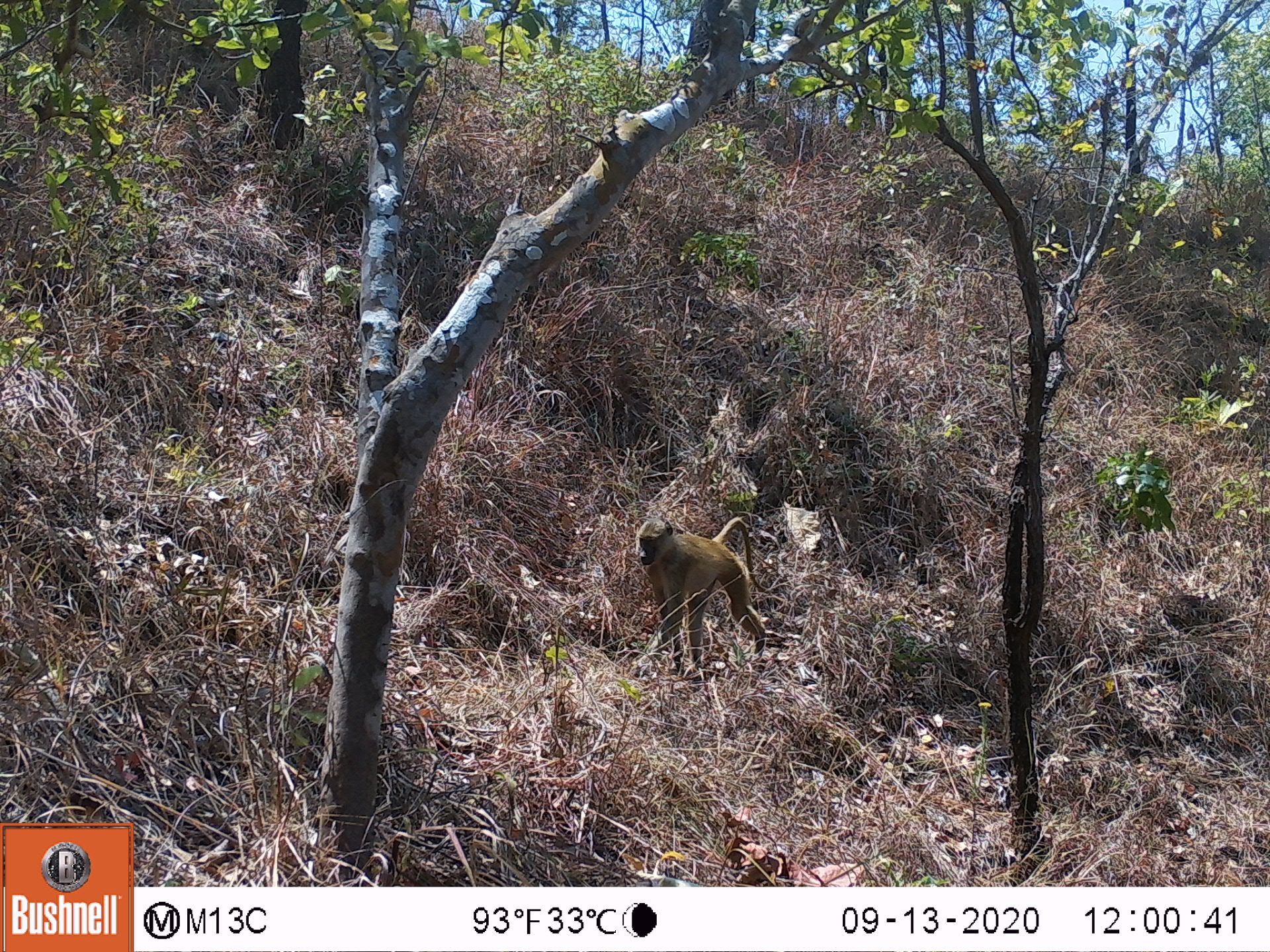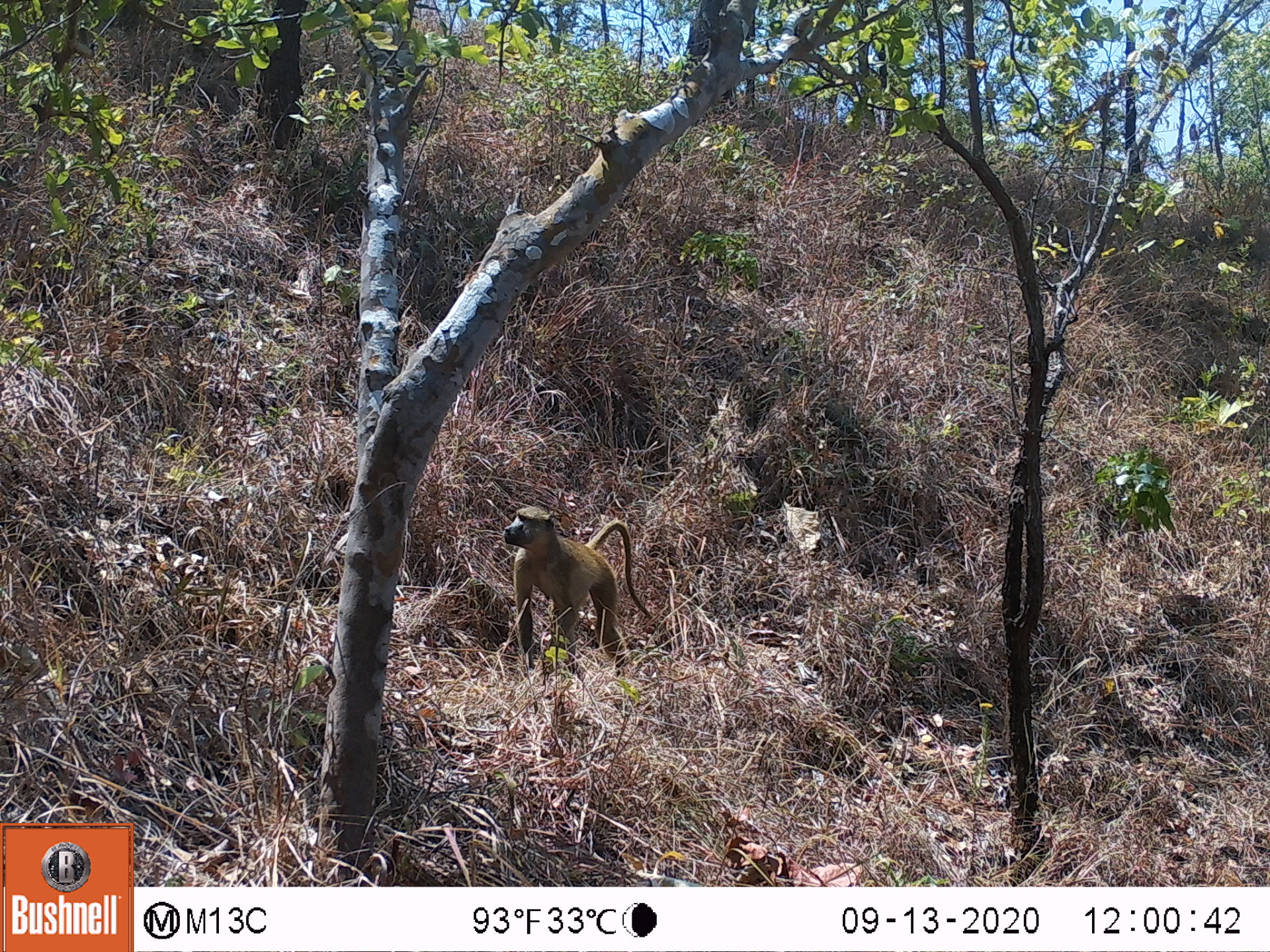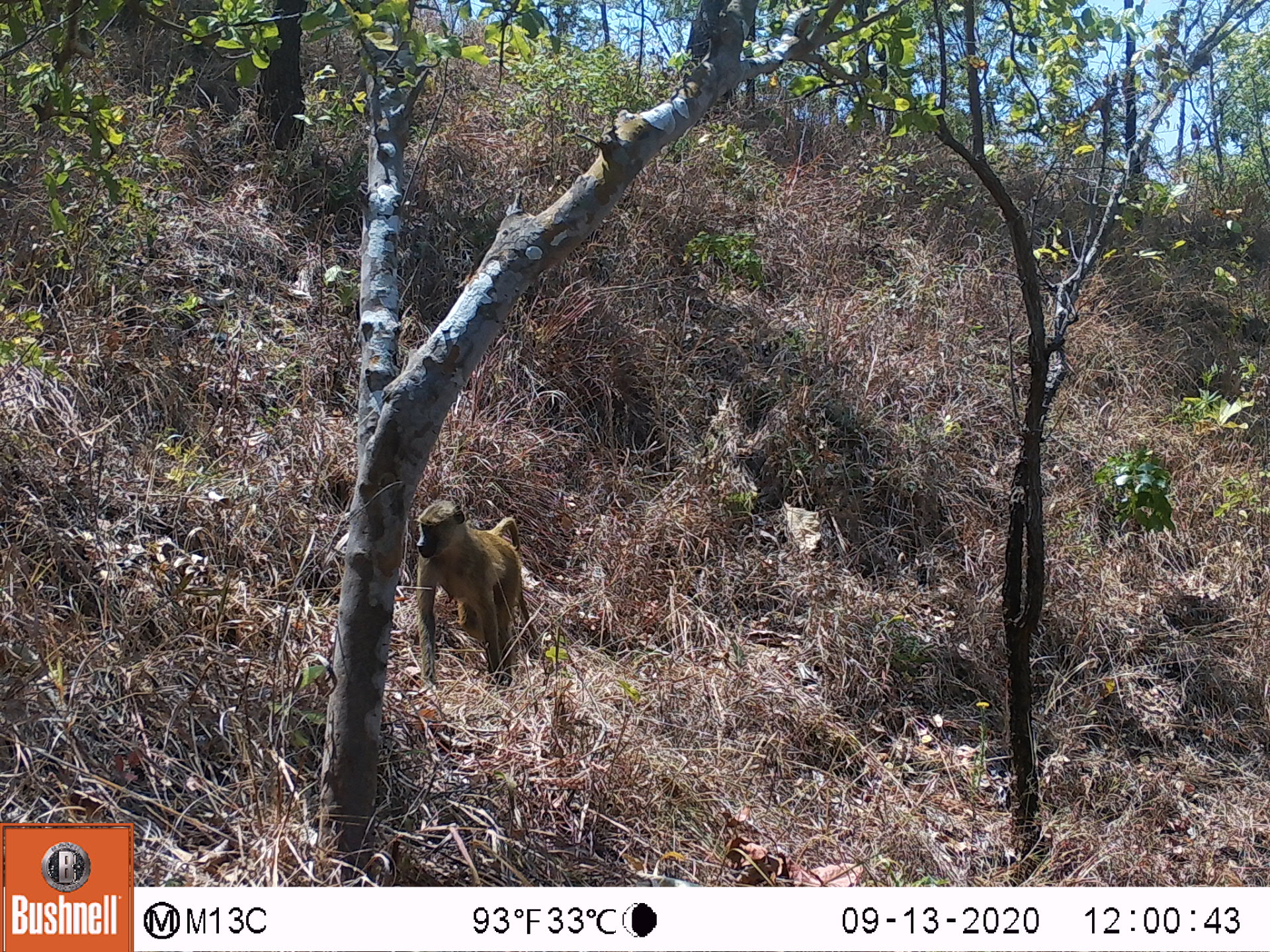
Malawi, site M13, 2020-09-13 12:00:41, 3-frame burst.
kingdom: Animalia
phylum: Chordata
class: Mammalia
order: Primates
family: Cercopithecidae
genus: Papio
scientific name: Papio cynocephalus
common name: yellow baboon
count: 1